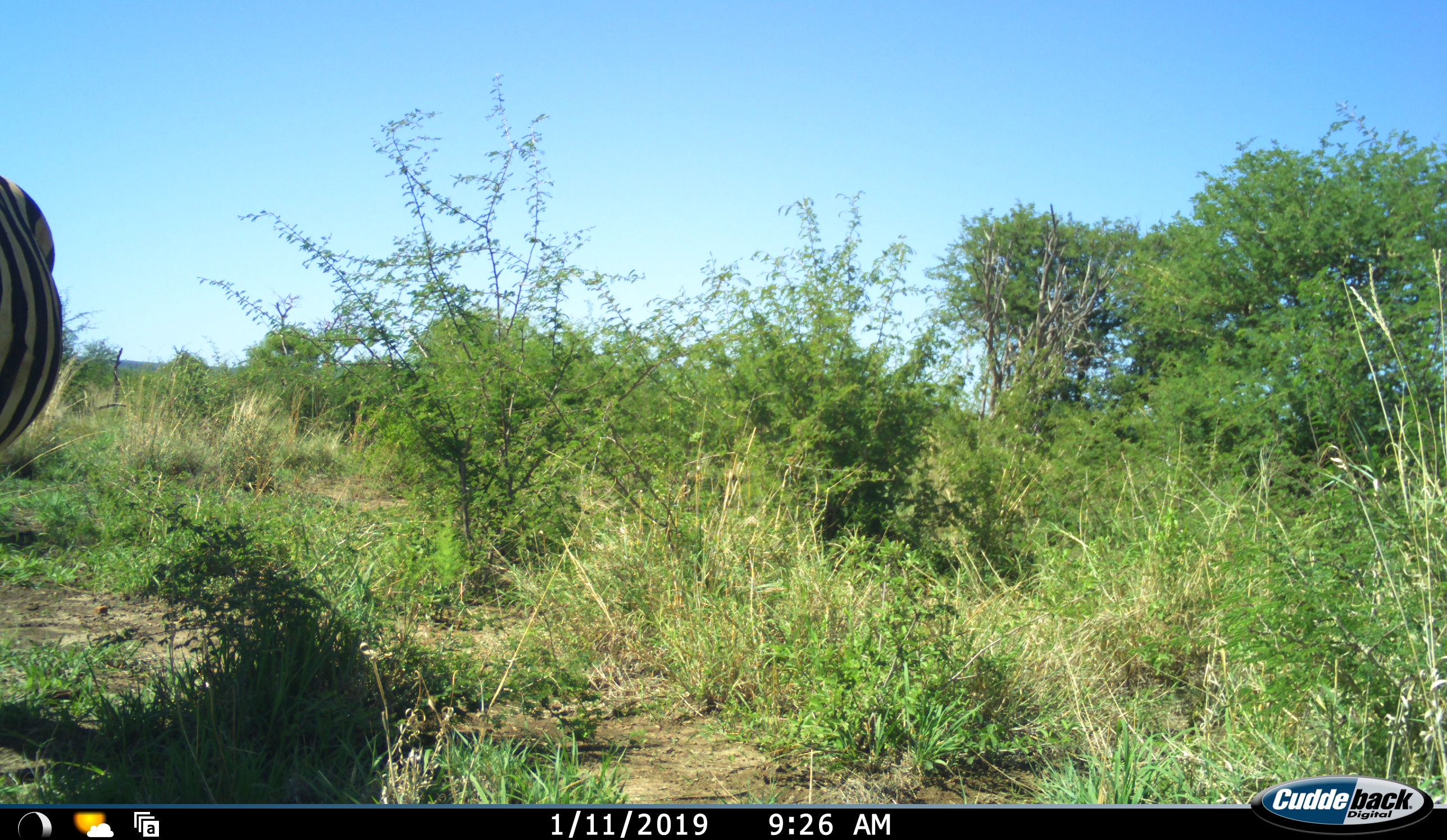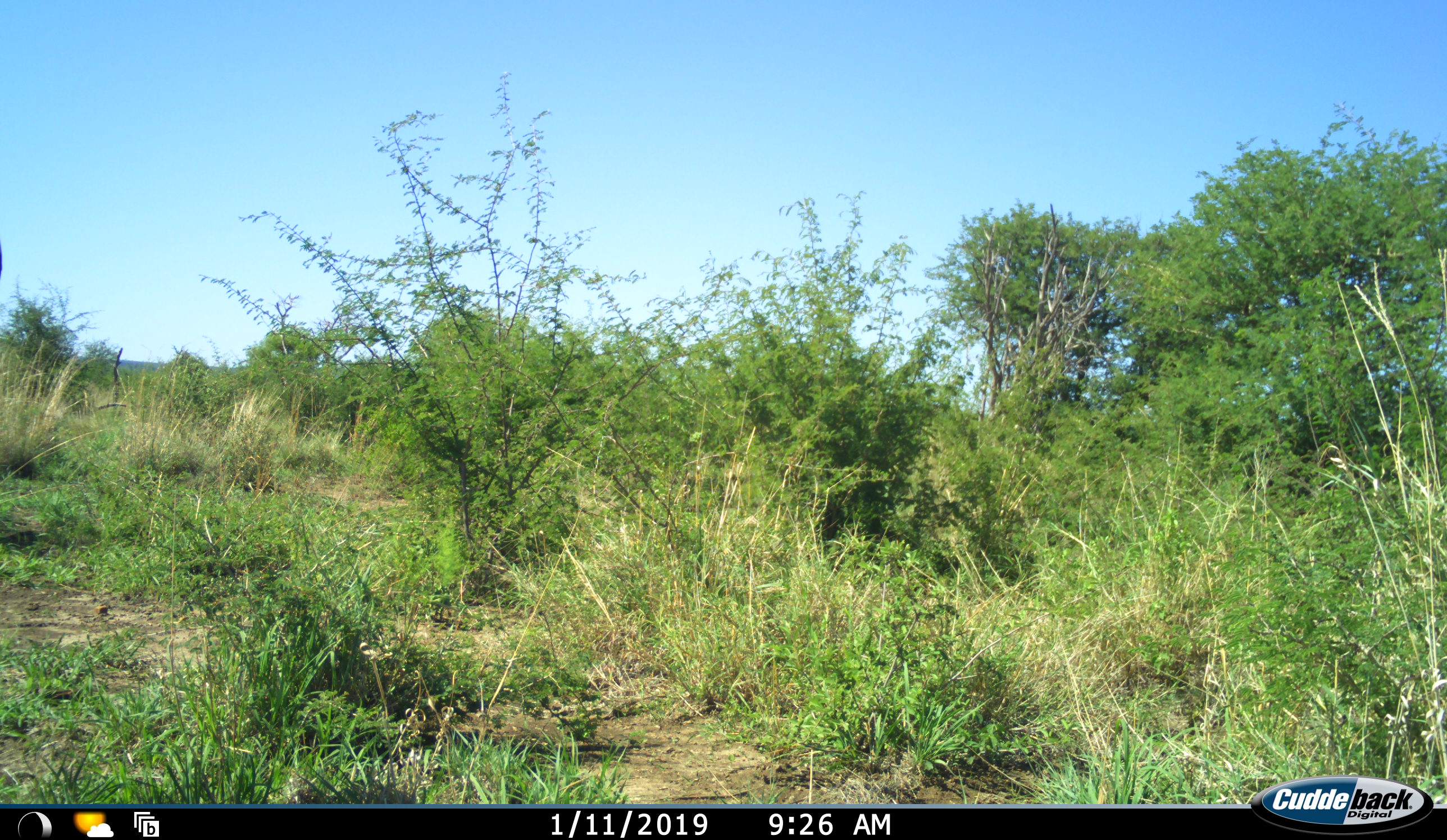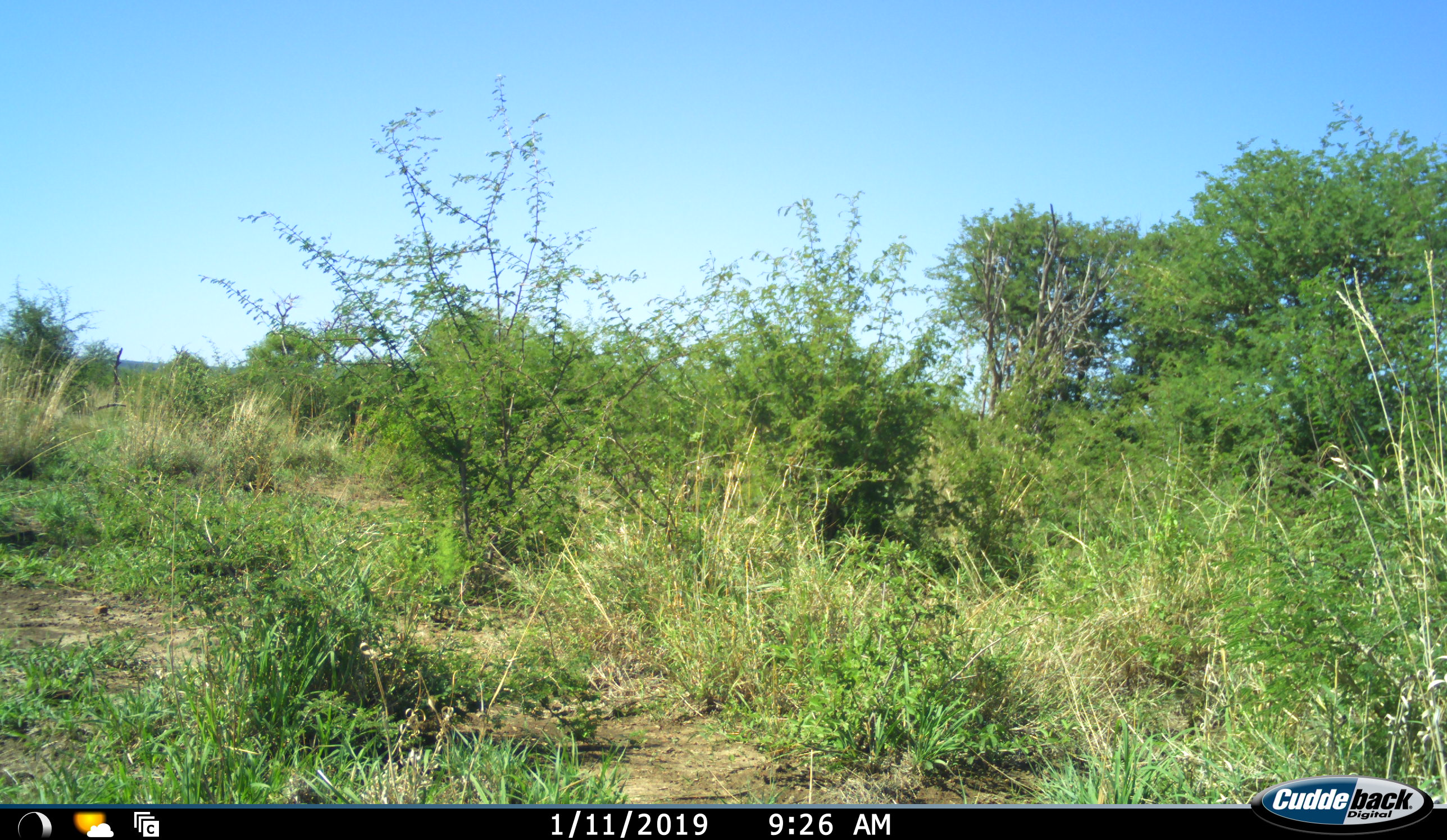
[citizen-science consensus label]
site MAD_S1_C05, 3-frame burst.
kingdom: Animalia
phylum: Chordata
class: Mammalia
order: Perissodactyla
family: Equidae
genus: Equus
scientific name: Equus quagga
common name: plains zebra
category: zebraplains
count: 1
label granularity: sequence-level